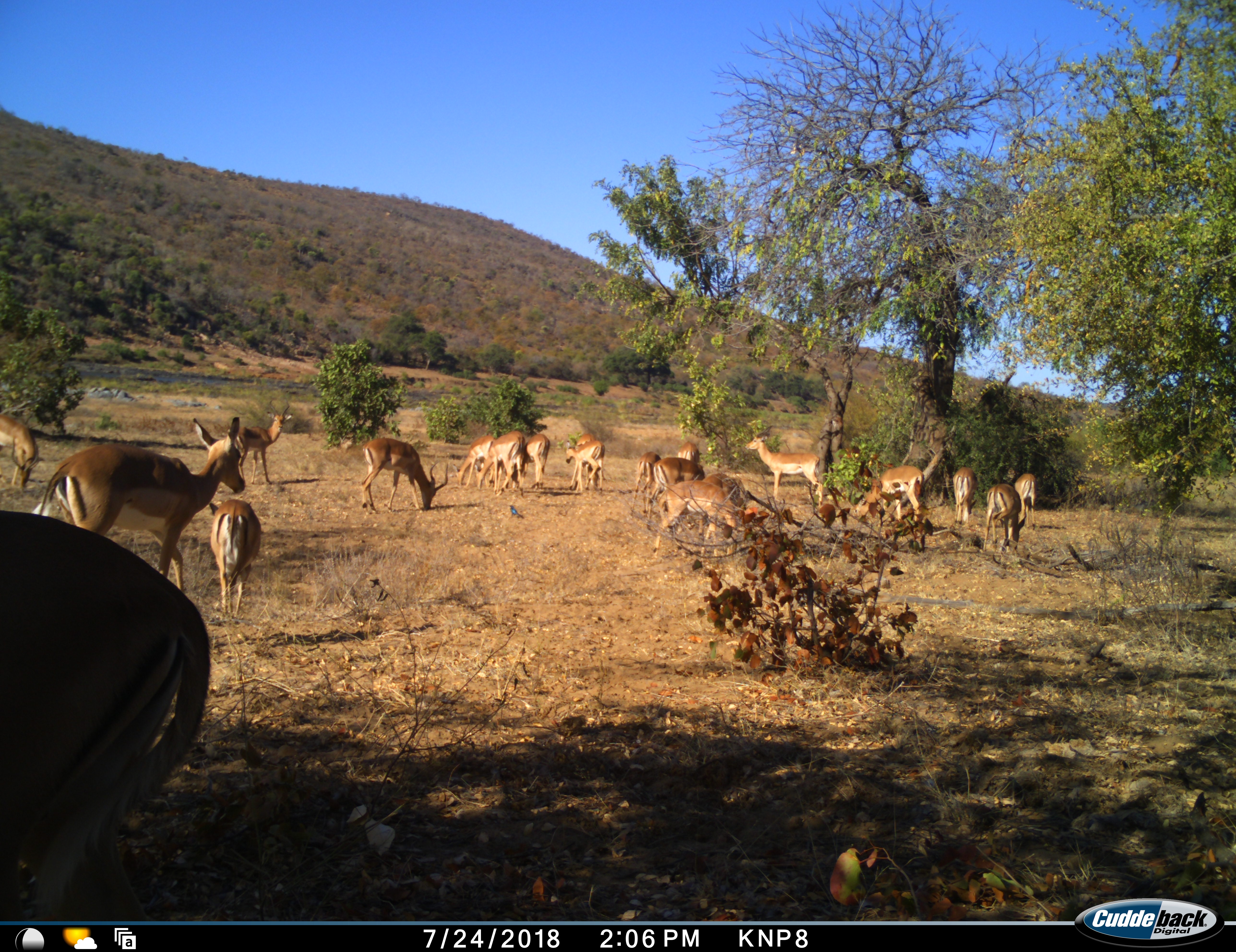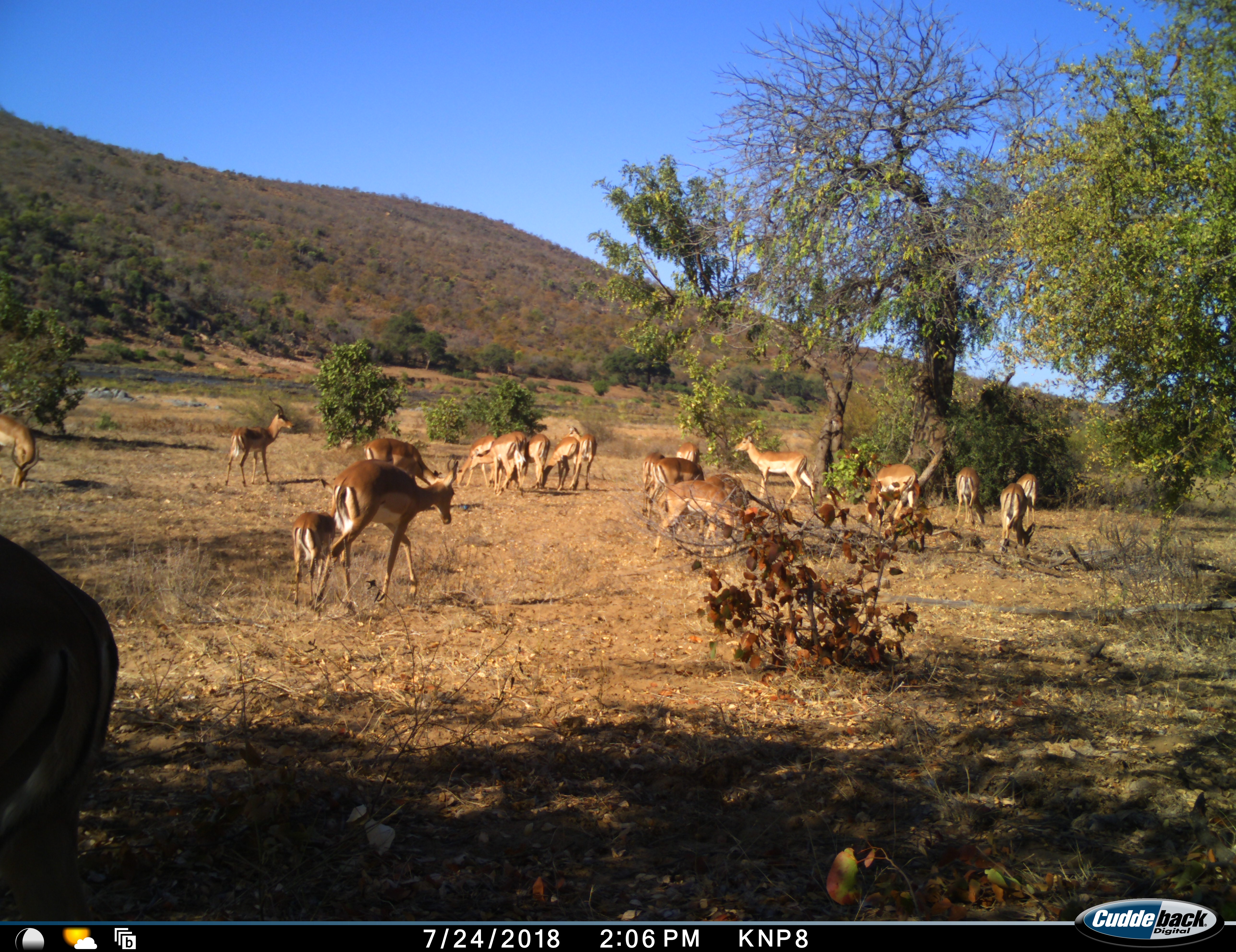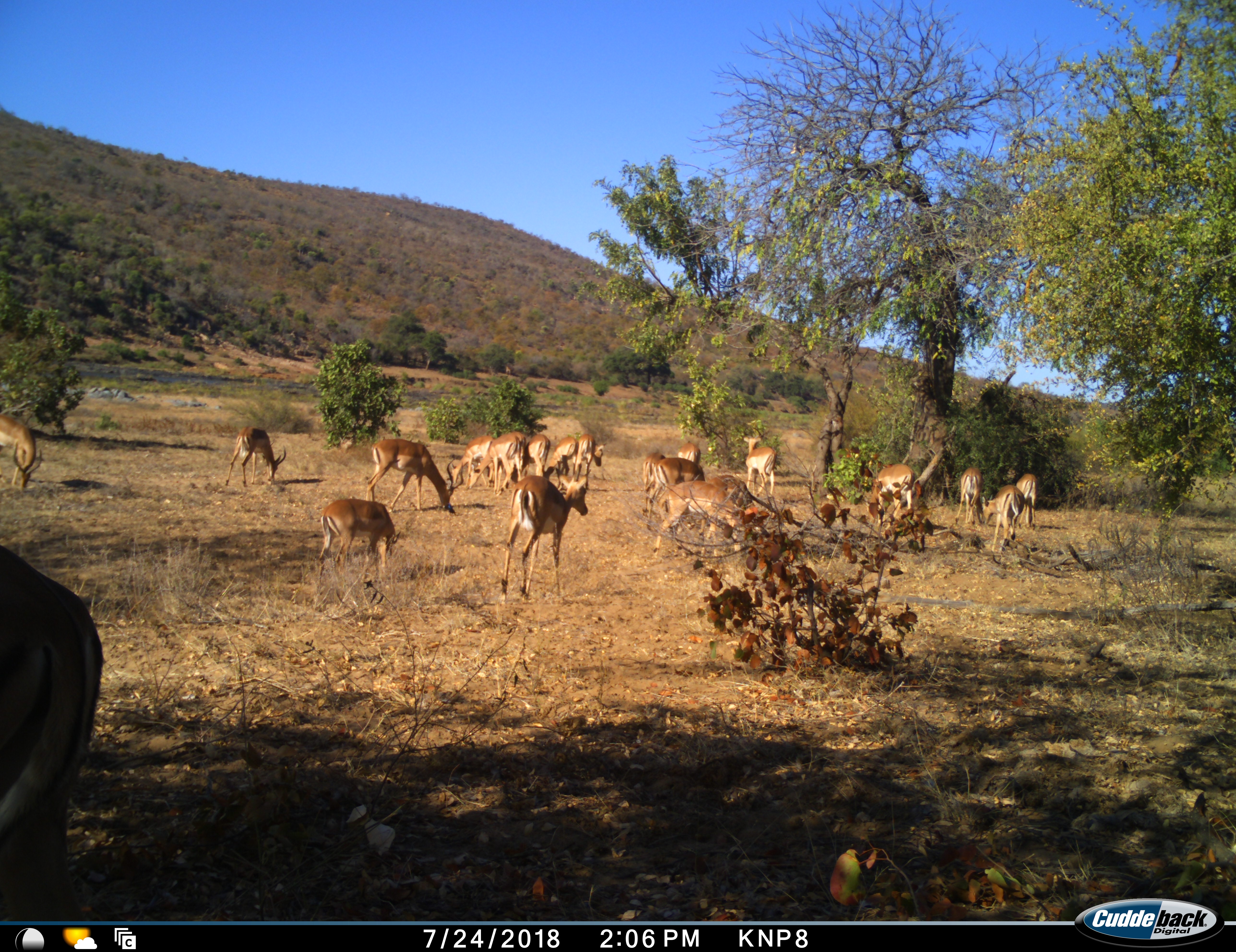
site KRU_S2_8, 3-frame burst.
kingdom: Animalia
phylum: Chordata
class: Mammalia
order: Artiodactyla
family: Bovidae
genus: Aepyceros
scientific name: Aepyceros melampus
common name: impala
Impala (Aepyceros melampus), count 11-50. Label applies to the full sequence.